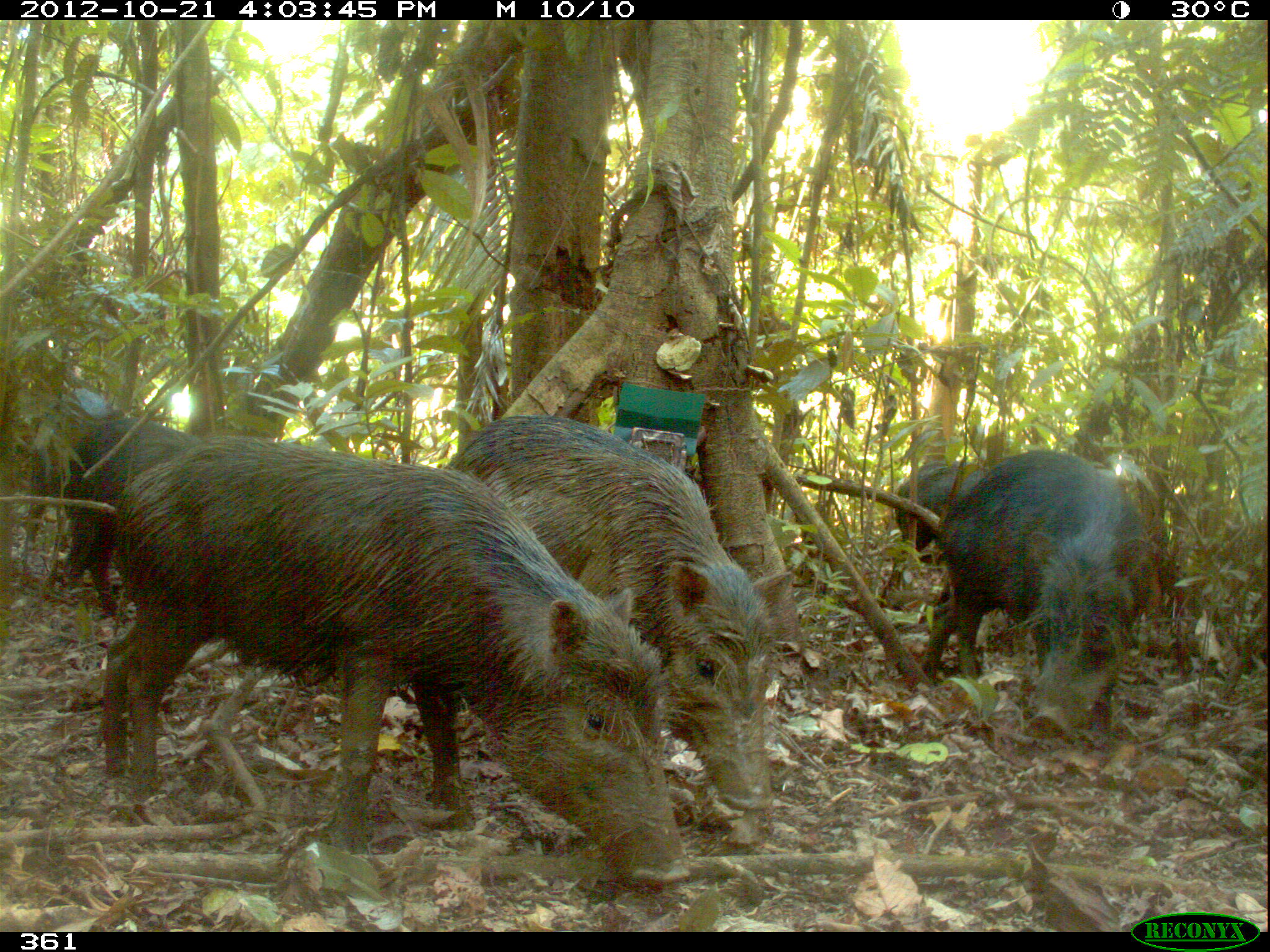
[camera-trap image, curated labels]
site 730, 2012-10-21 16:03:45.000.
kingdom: Animalia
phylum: Chordata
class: Mammalia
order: Artiodactyla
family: Tayassuidae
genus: Tayassu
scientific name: Tayassu pecari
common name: white-lipped peccary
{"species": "Tayassu pecari (white-lipped peccary)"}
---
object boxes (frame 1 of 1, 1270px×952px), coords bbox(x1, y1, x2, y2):
tayassu pecari: bbox(99, 436, 690, 892); bbox(436, 412, 794, 807); bbox(909, 451, 1147, 739); bbox(42, 417, 199, 620); bbox(18, 381, 121, 555); bbox(890, 455, 995, 563)